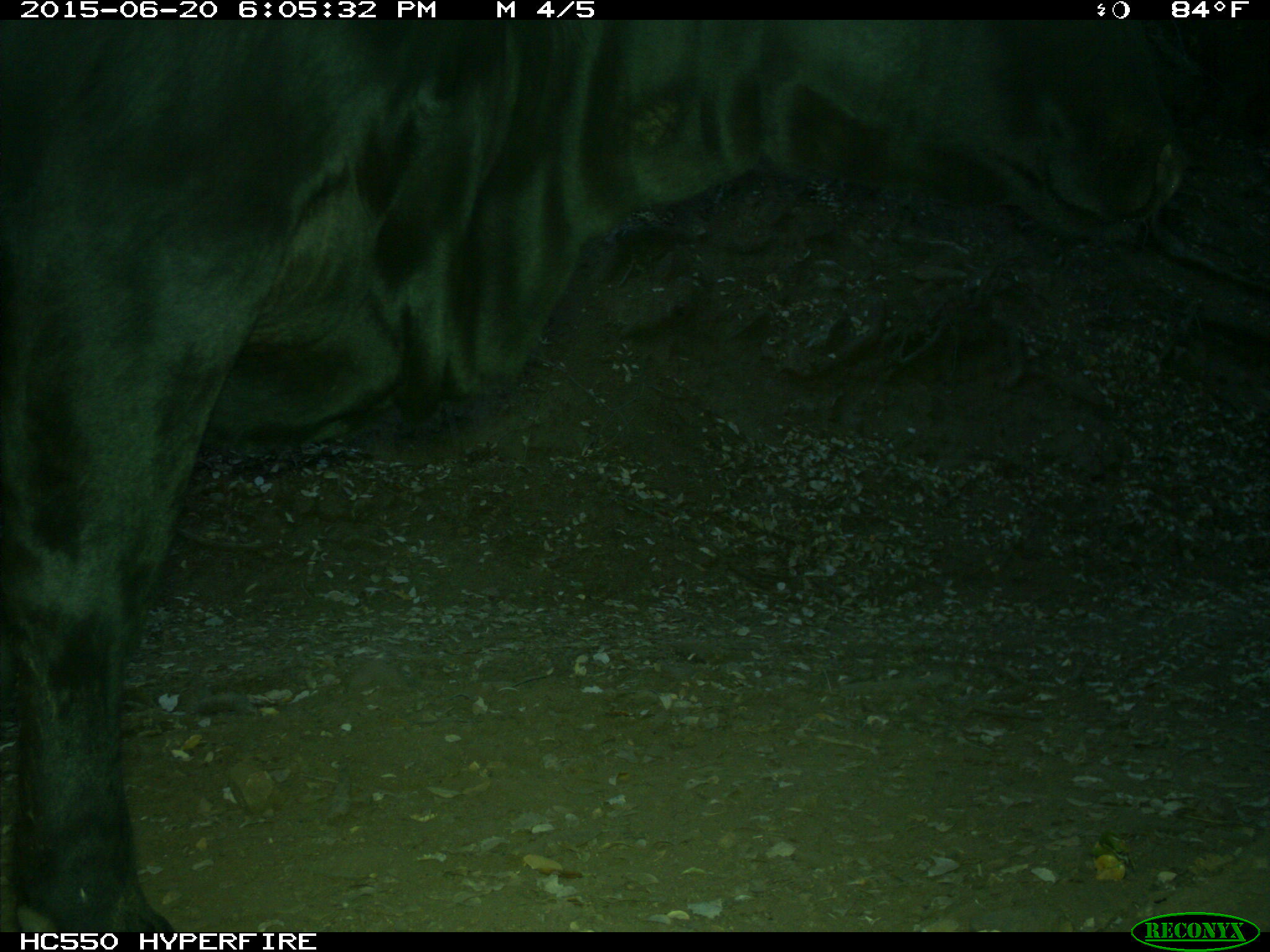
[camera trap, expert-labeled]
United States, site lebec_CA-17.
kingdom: Animalia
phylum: Chordata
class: Mammalia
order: Artiodactyla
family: Bovidae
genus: Bos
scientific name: Bos taurus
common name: domestic cow